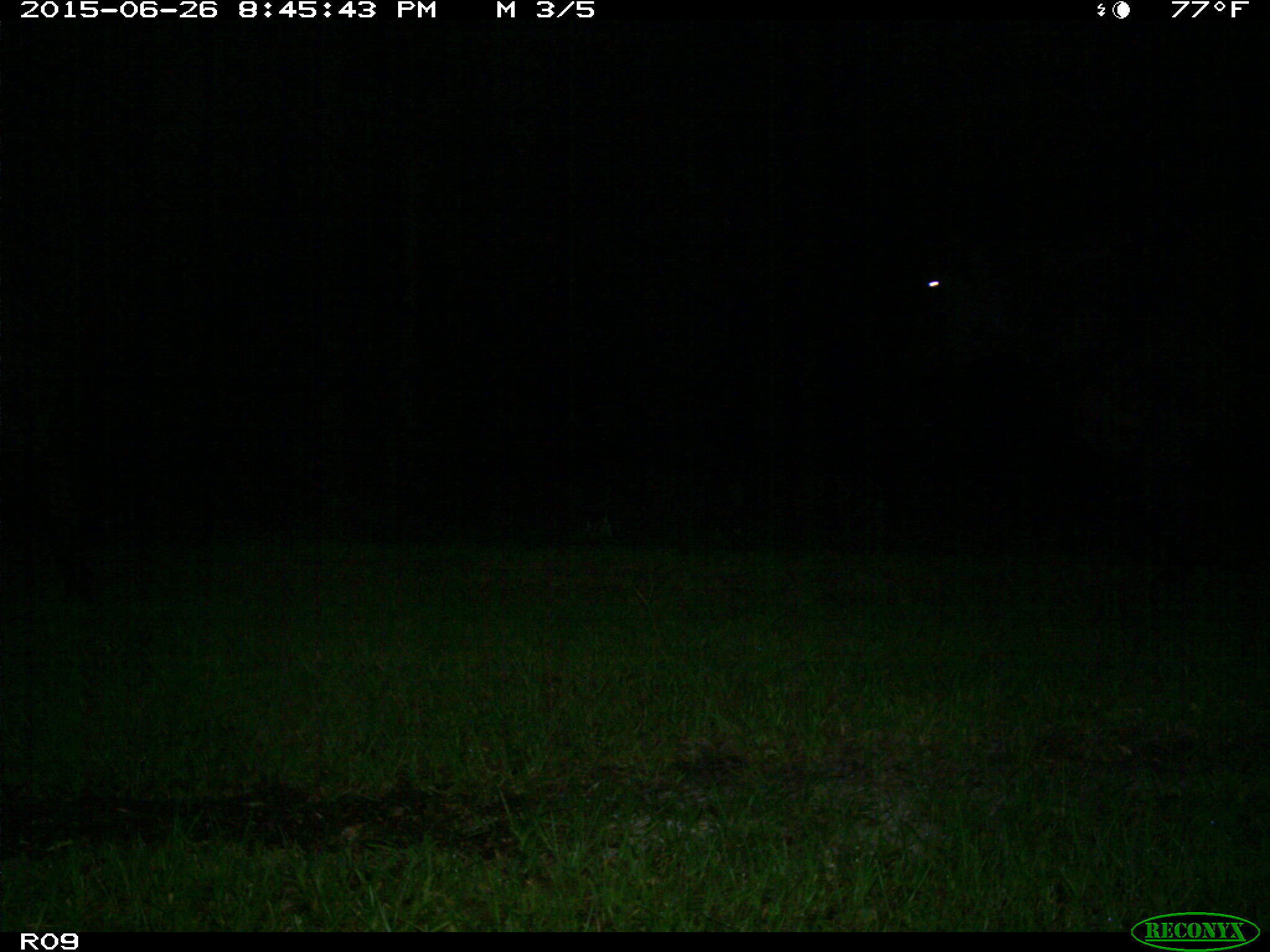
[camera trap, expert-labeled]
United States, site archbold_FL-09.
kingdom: Animalia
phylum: Chordata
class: Mammalia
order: Artiodactyla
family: Bovidae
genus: Bos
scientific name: Bos taurus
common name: domestic cow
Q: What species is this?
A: Bos taurus (domestic cow).